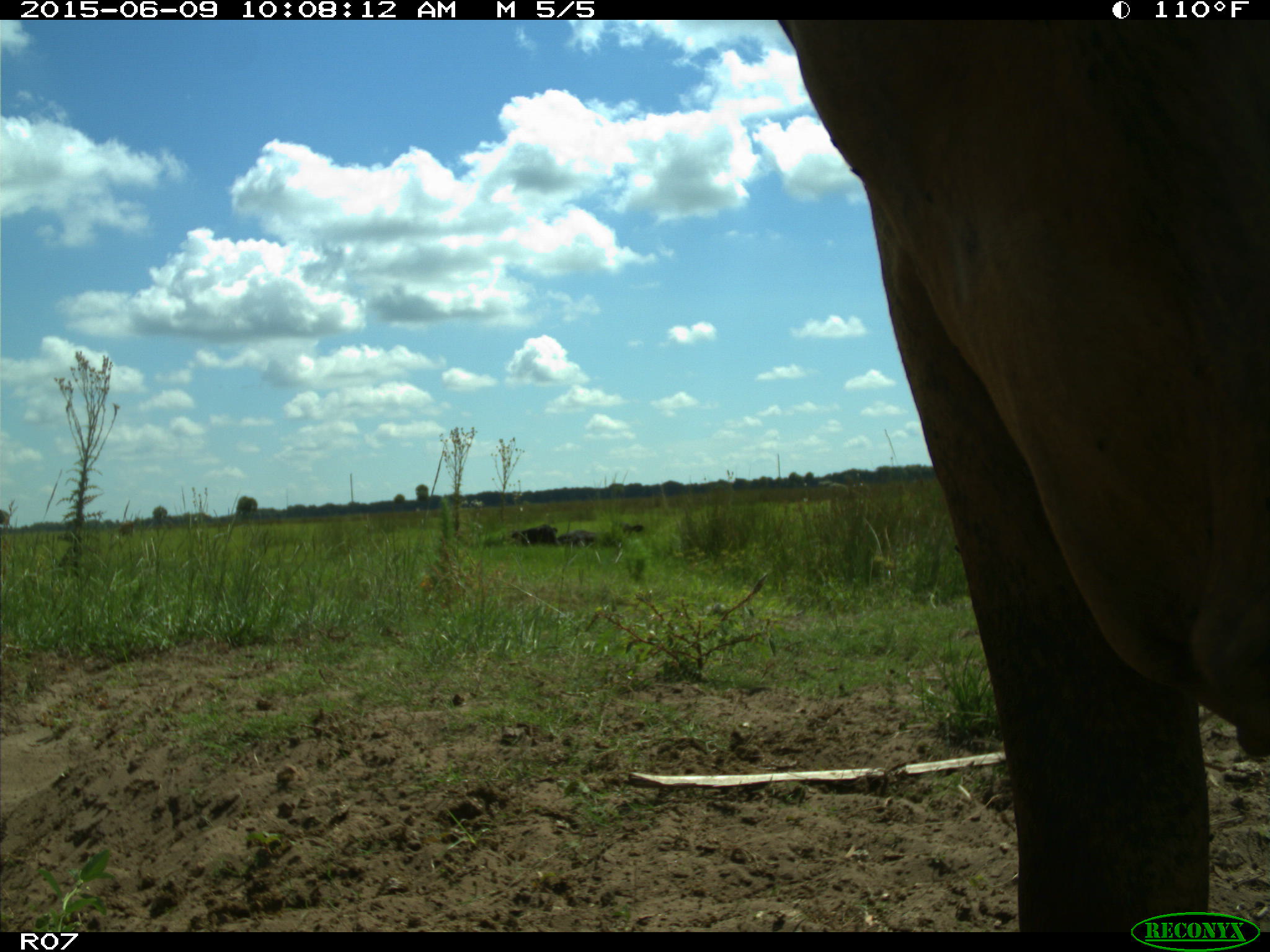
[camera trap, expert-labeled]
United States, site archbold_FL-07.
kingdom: Animalia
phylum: Chordata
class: Mammalia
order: Artiodactyla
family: Bovidae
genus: Bos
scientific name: Bos taurus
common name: domestic cow